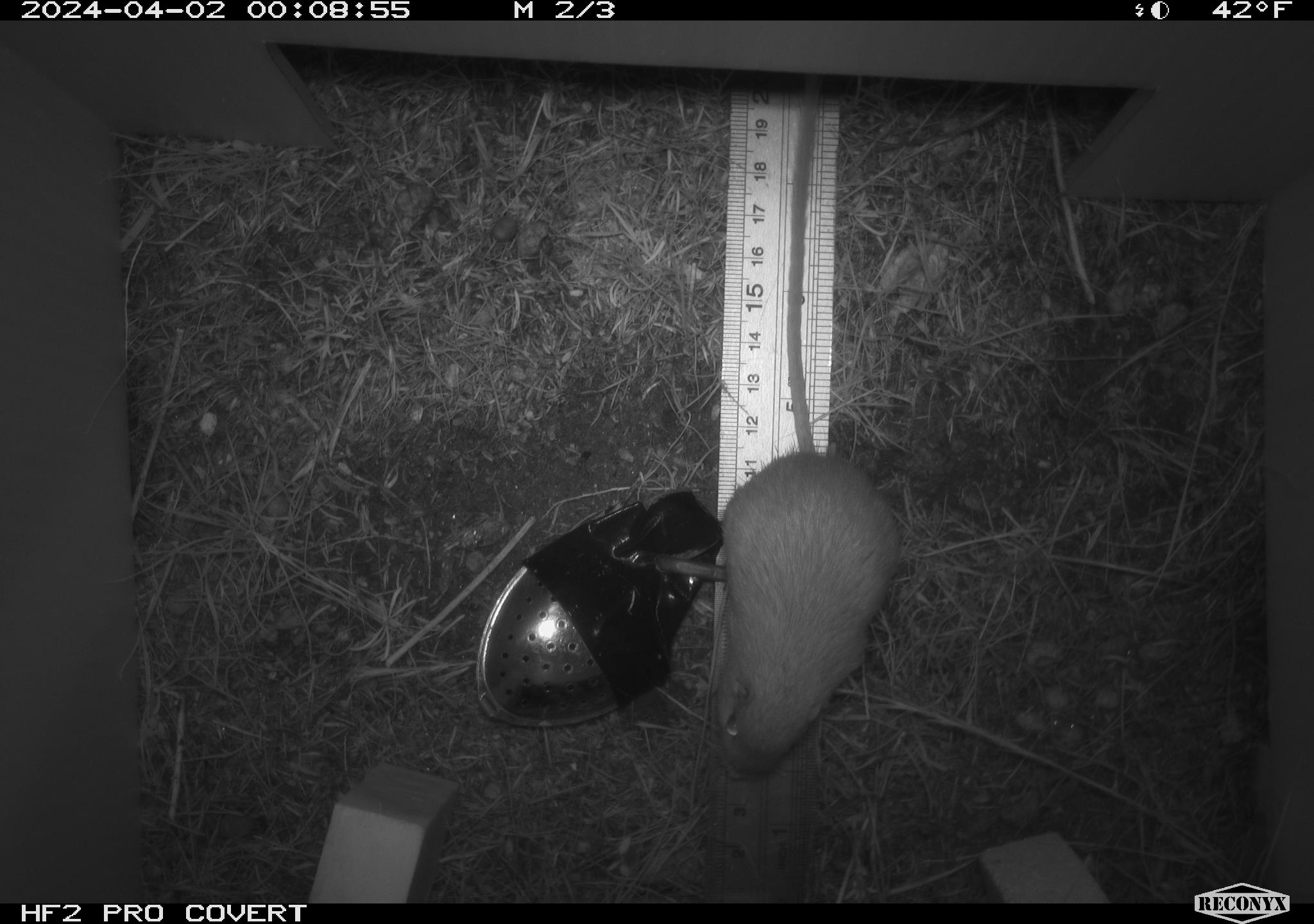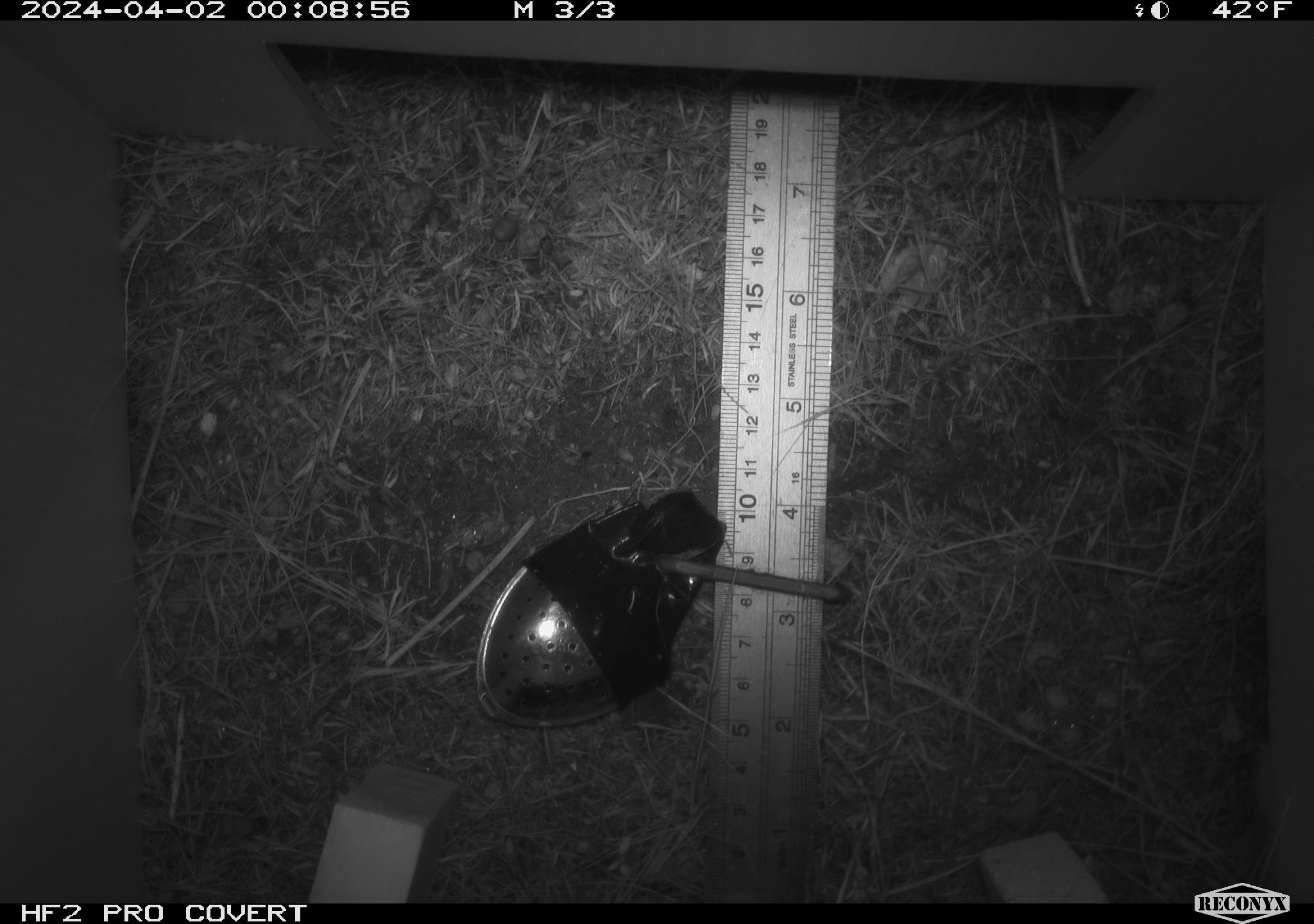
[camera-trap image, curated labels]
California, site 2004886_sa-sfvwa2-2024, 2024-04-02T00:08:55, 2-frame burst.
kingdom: Animalia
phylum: Chordata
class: Mammalia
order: Rodentia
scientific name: Rodentia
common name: mouse species